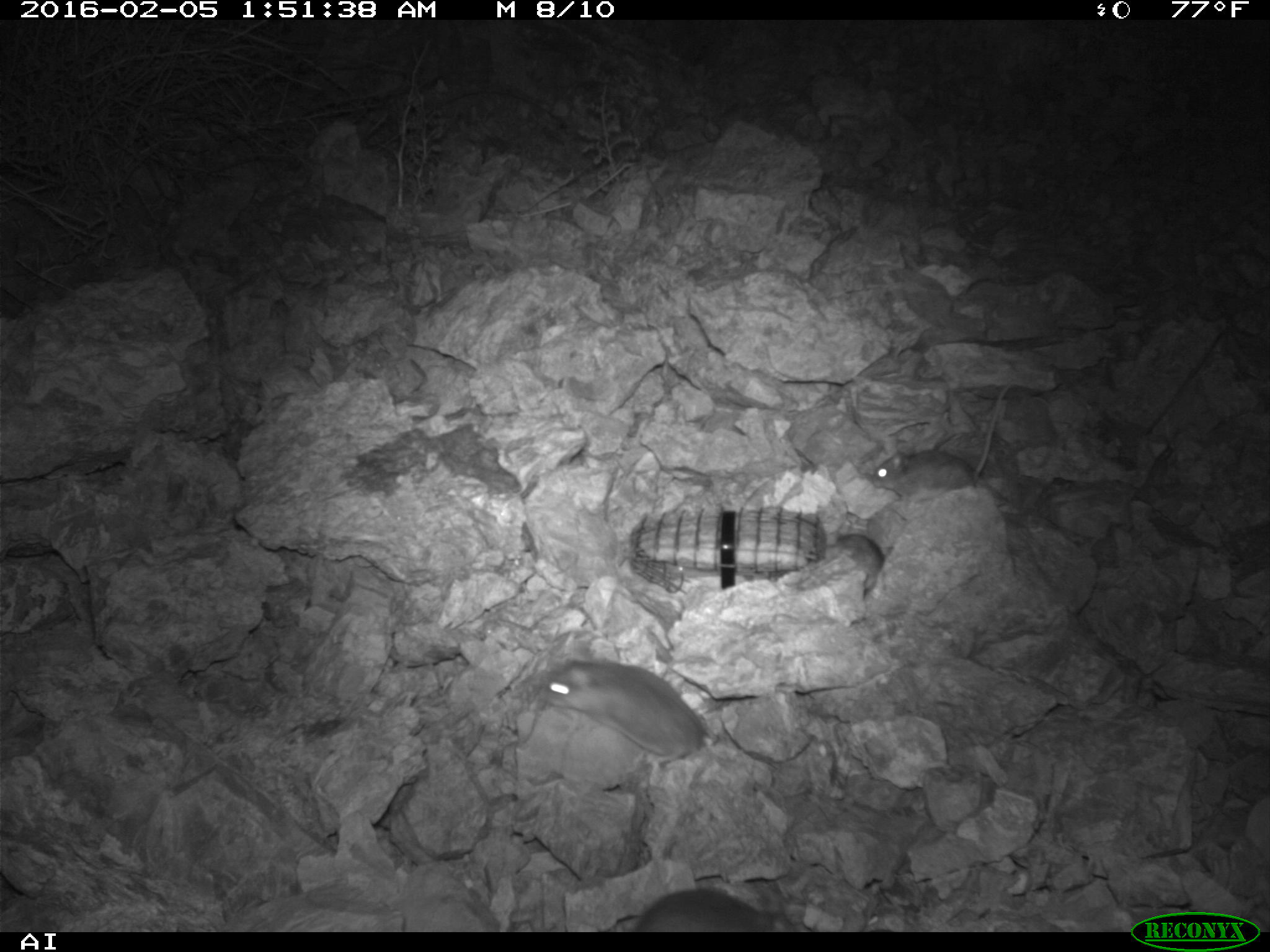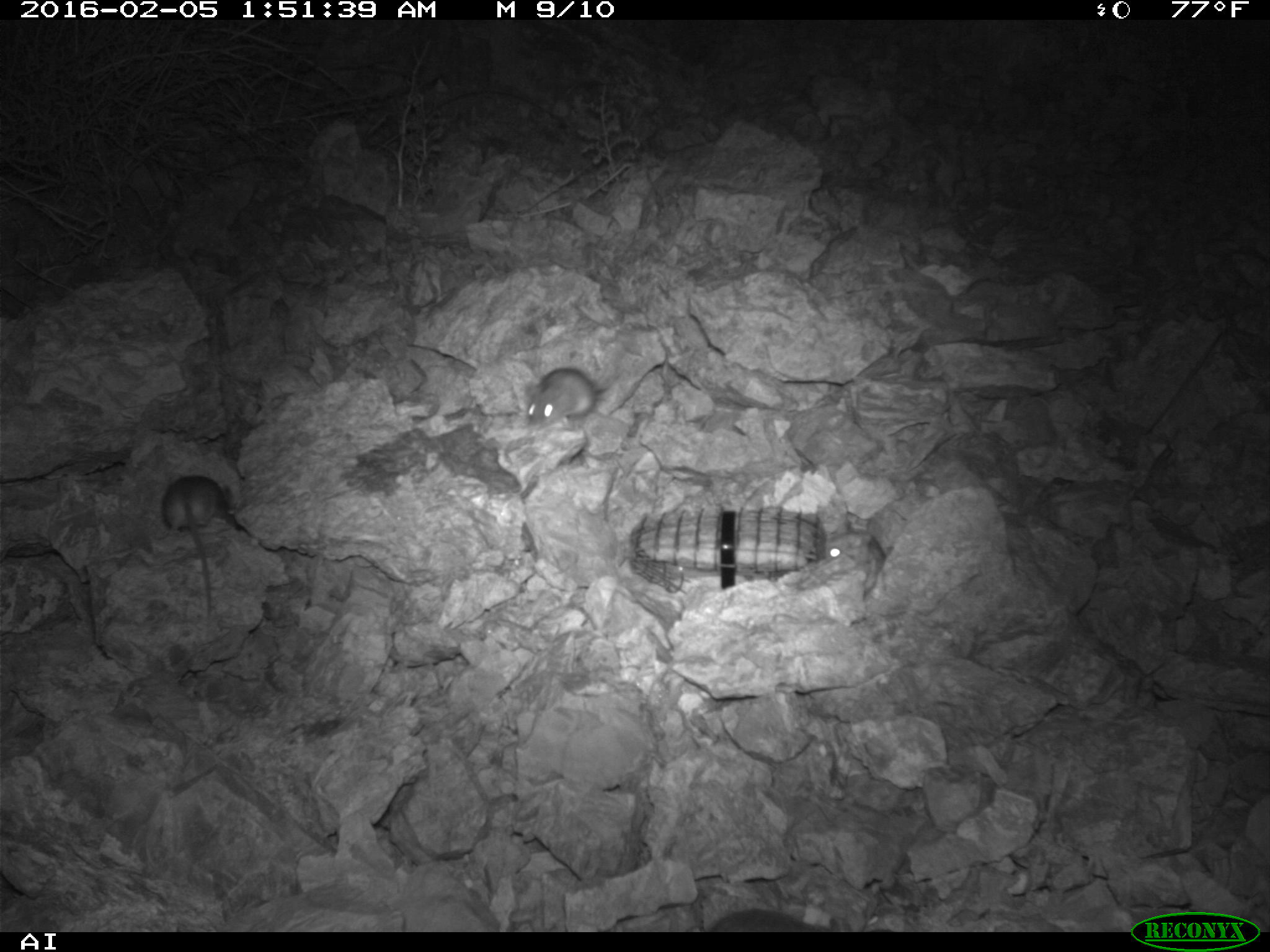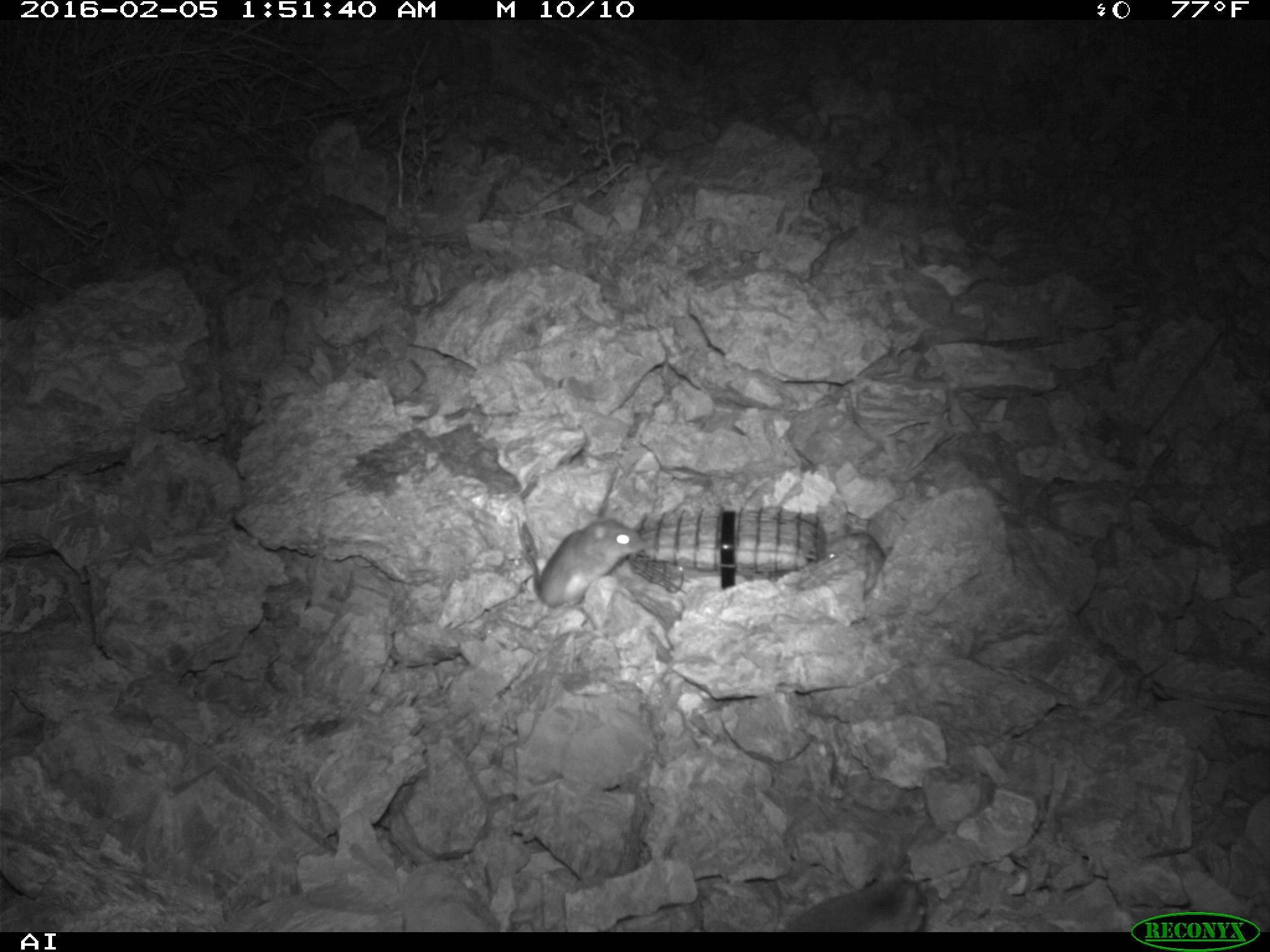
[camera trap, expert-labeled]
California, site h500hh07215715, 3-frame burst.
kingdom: Animalia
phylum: Chordata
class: Mammalia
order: Rodentia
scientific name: Rodentia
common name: rodent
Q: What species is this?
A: Rodent (Rodentia).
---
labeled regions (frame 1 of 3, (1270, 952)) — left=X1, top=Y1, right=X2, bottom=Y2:
rodent: left=528, top=657, right=709, bottom=762; left=871, top=380, right=1016, bottom=504; left=631, top=888, right=786, bottom=932; left=821, top=532, right=886, bottom=593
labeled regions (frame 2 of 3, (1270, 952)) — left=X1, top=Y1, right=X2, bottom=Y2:
rodent: left=161, top=475, right=238, bottom=620; left=524, top=367, right=597, bottom=428; left=822, top=529, right=886, bottom=598; left=686, top=907, right=825, bottom=933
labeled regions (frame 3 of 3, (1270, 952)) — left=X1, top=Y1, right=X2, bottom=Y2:
rodent: left=521, top=518, right=648, bottom=604; left=786, top=858, right=926, bottom=931; left=825, top=533, right=886, bottom=595